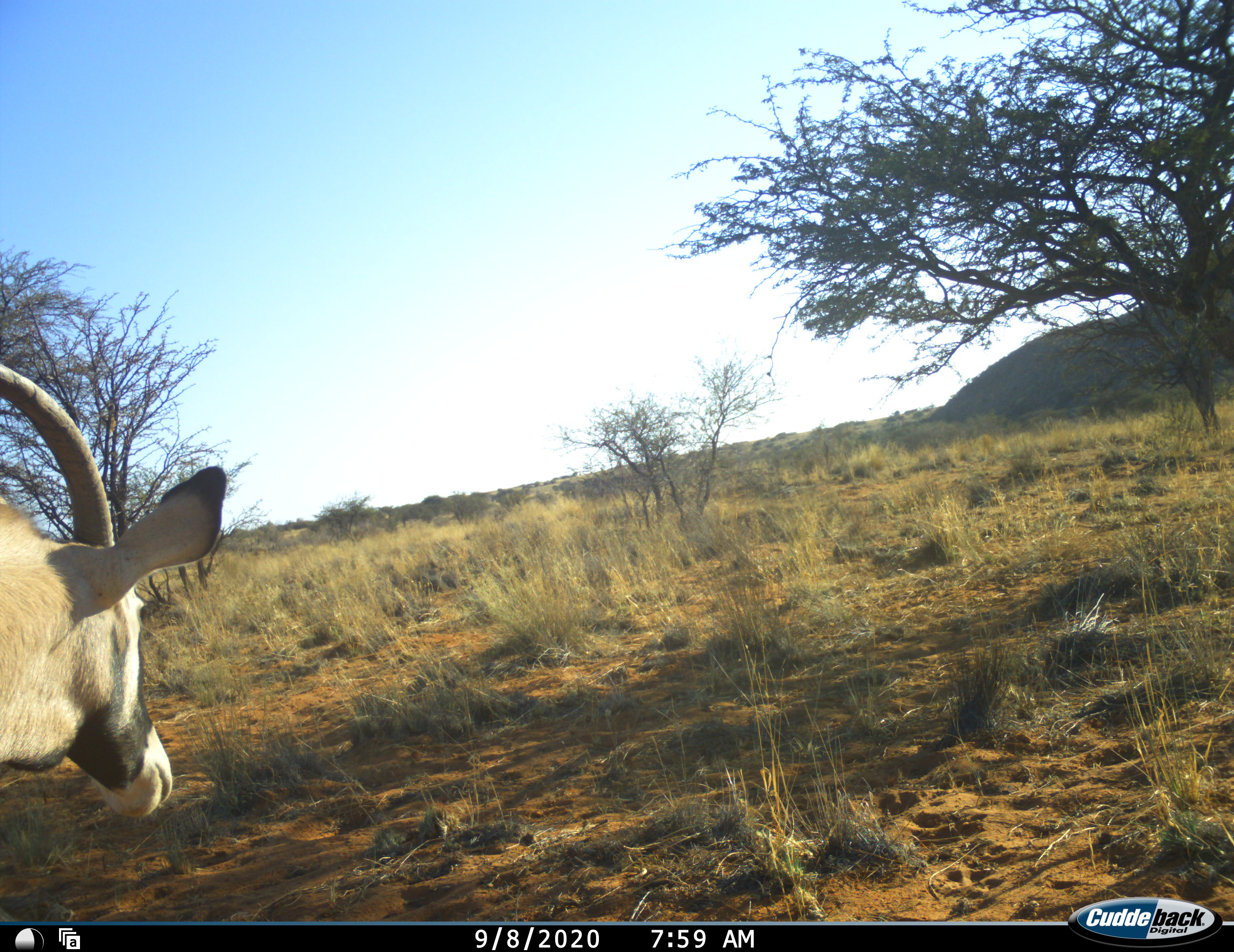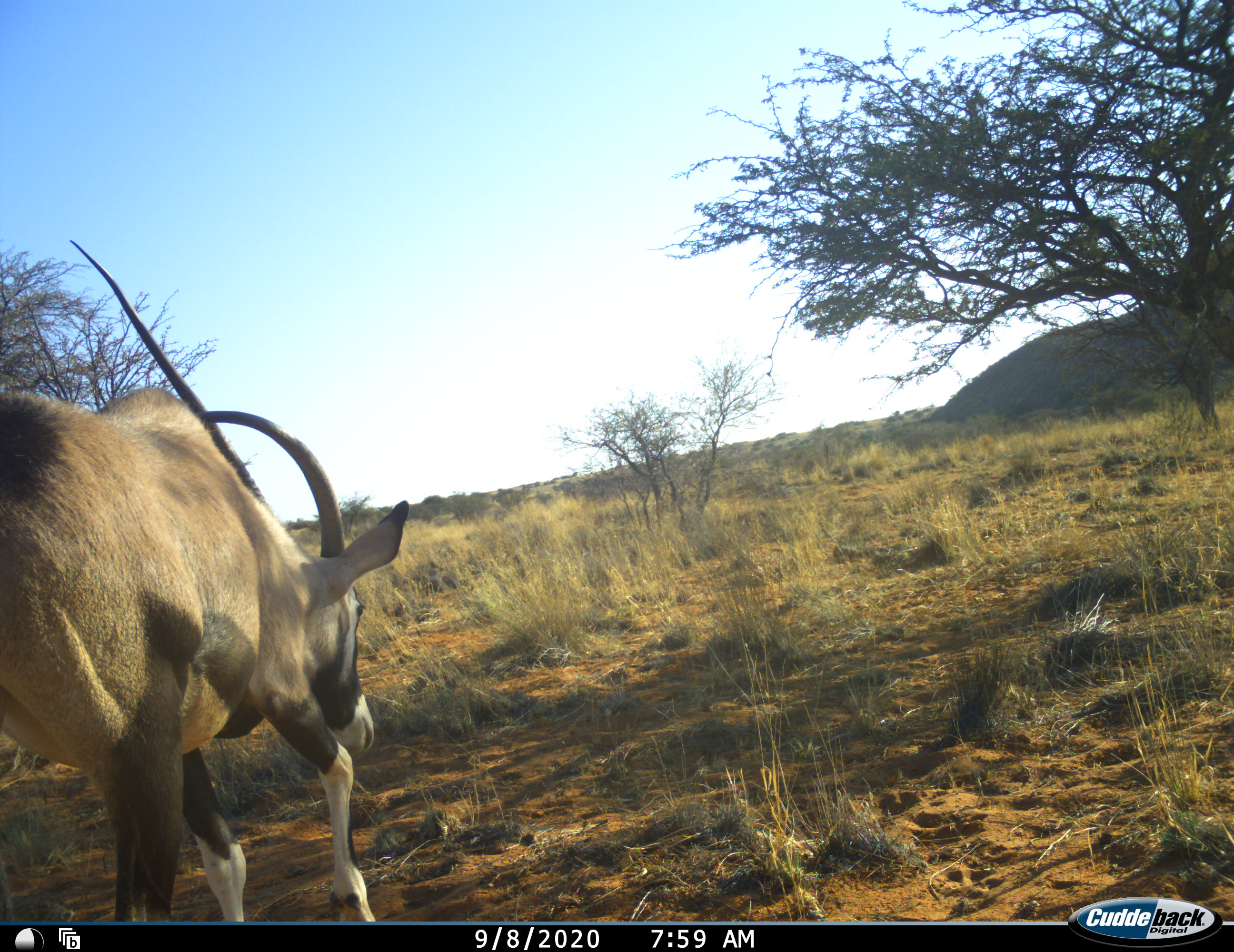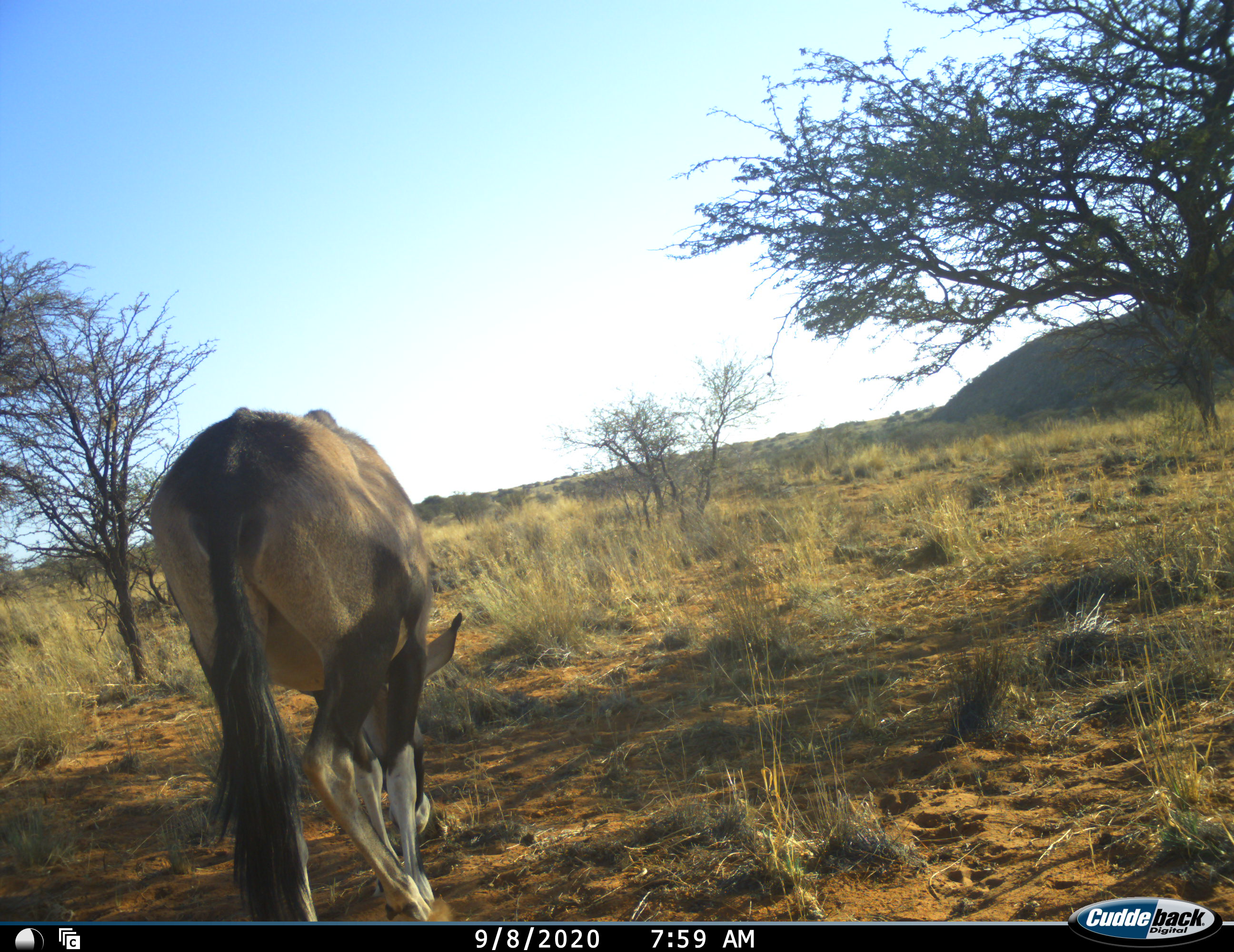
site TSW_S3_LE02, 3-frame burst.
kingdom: Animalia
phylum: Chordata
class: Mammalia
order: Artiodactyla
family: Bovidae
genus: Oryx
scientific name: Oryx gazella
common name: gemsbok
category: oryx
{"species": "oryx (gemsbok) (Oryx gazella)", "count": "1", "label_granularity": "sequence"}